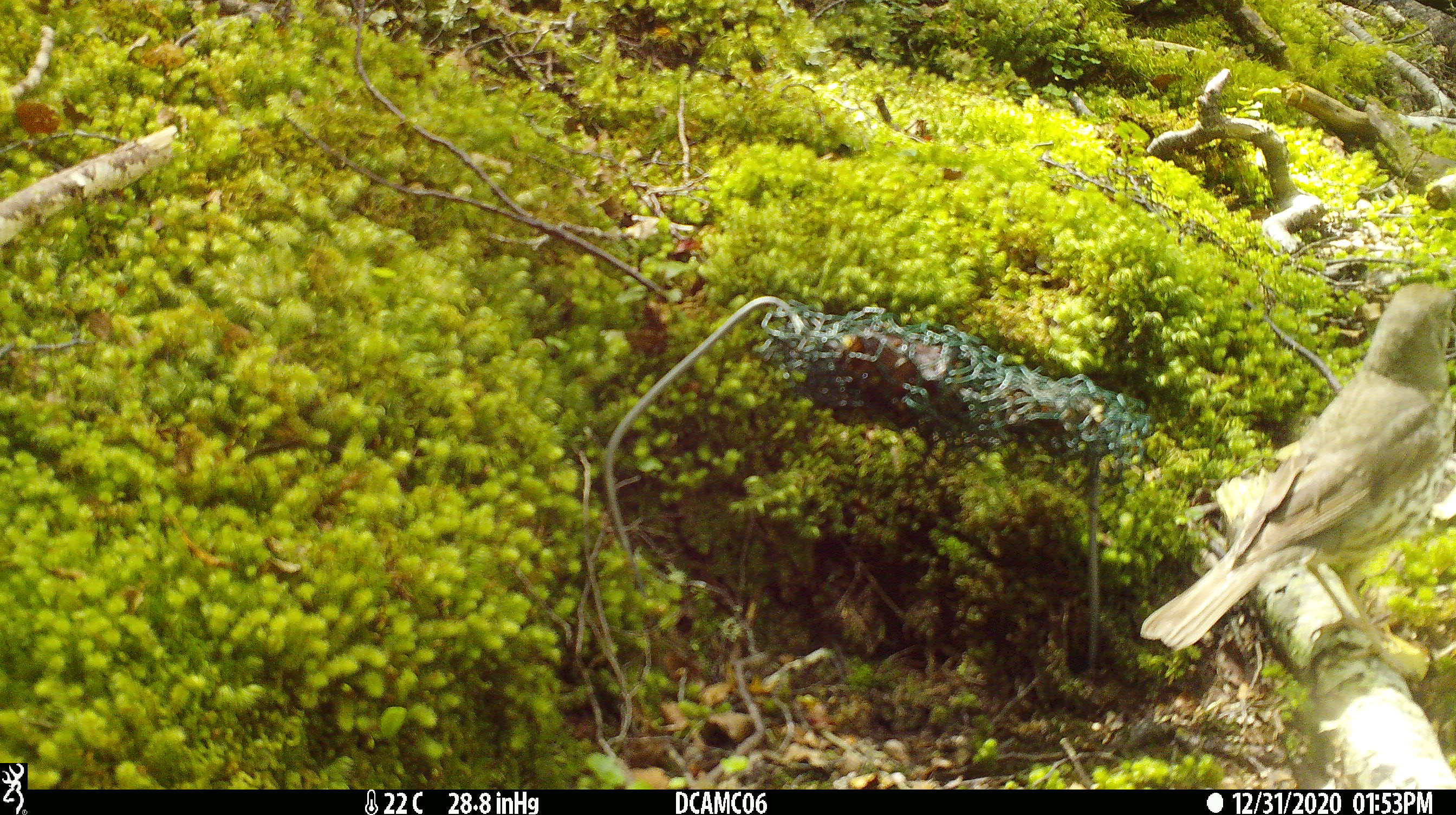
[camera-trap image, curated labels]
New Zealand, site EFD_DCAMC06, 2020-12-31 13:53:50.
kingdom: Animalia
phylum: Chordata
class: Aves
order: Passeriformes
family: Turdidae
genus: Turdus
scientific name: Turdus philomelos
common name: song thrush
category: thrush